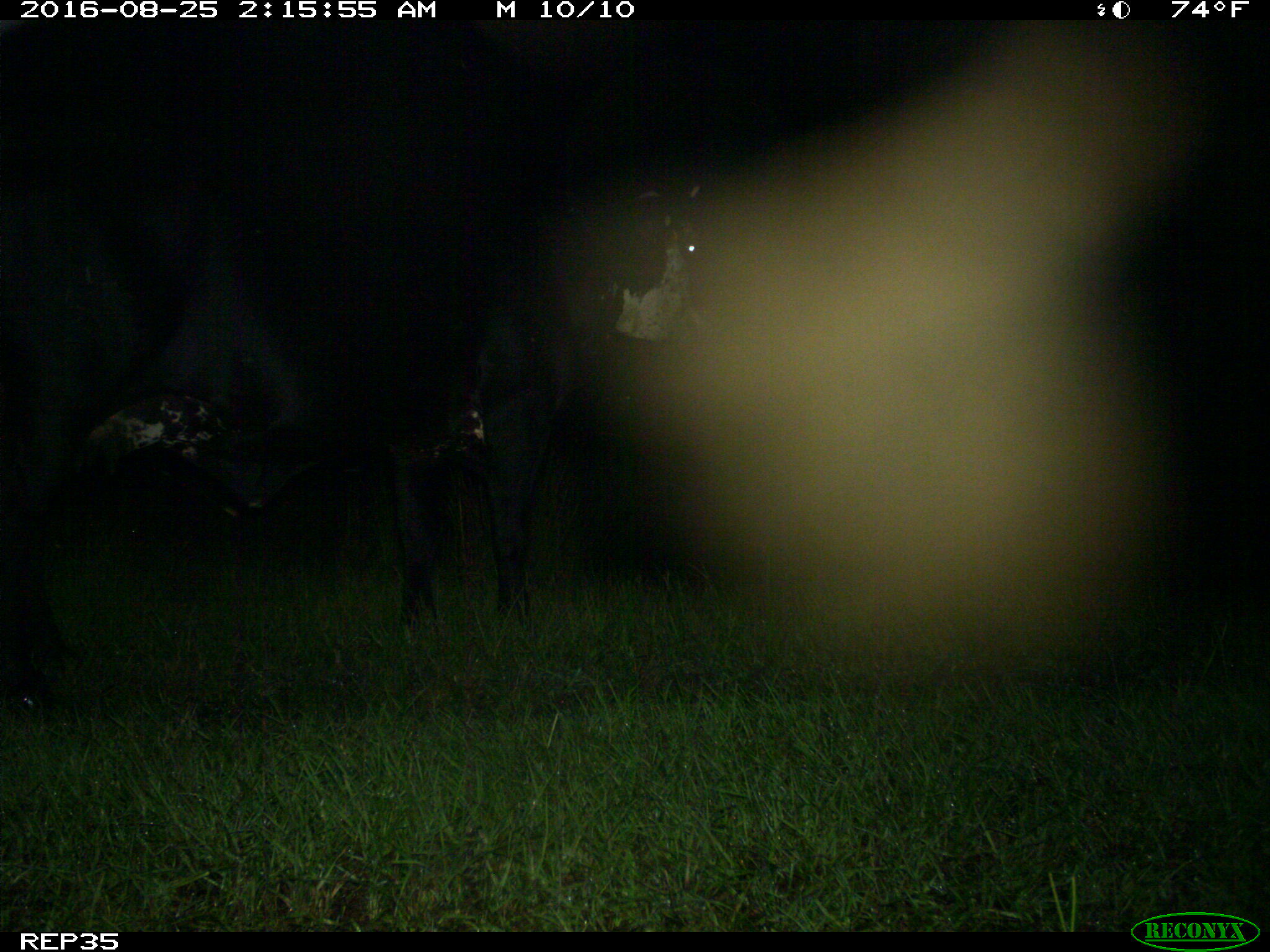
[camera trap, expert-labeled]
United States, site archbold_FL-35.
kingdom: Animalia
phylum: Chordata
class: Mammalia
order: Artiodactyla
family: Bovidae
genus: Bos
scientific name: Bos taurus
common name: domestic cow